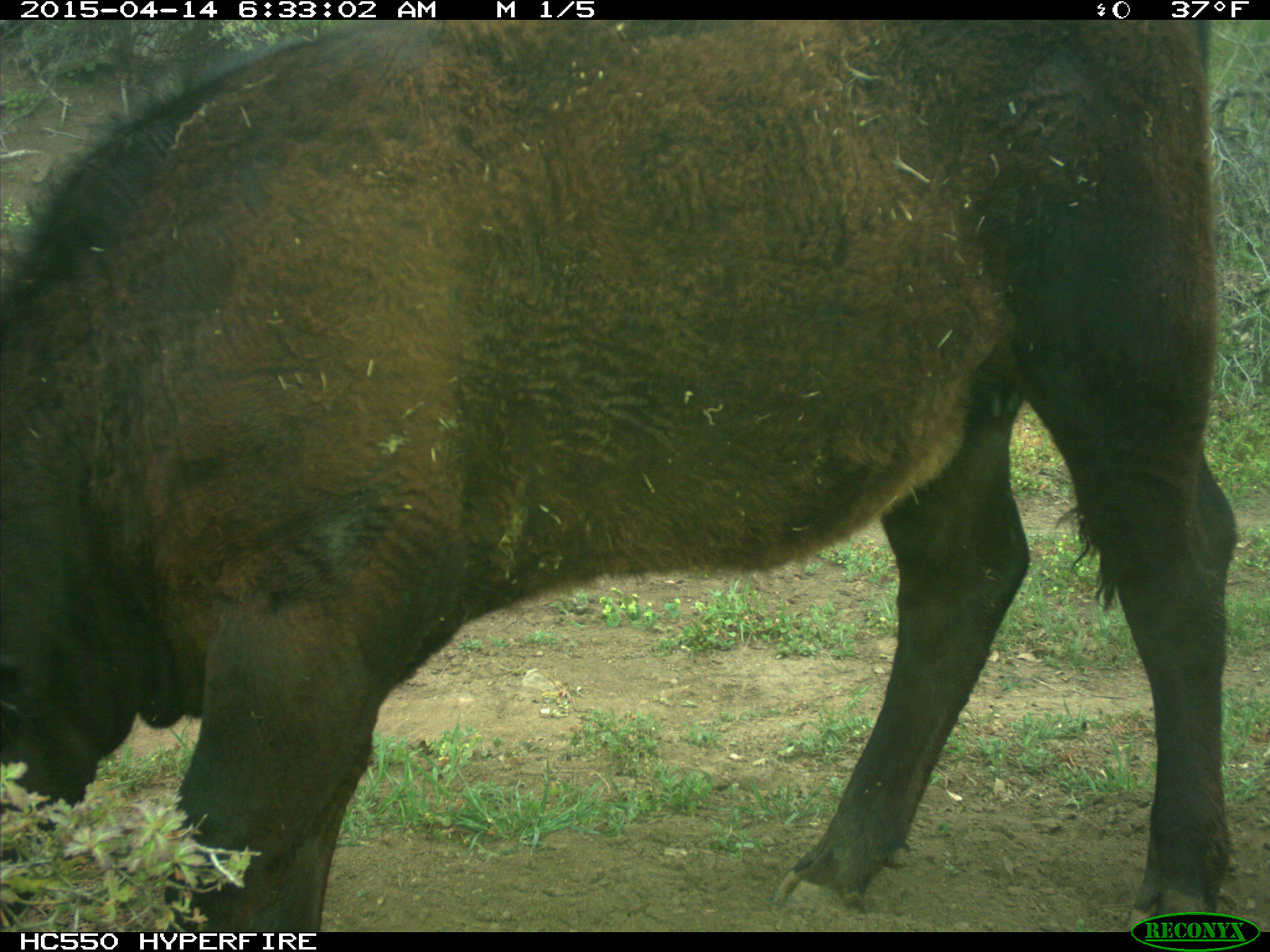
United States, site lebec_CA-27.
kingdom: Animalia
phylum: Chordata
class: Mammalia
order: Artiodactyla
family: Bovidae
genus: Bos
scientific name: Bos taurus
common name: domestic cow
Bos taurus (domestic cow).